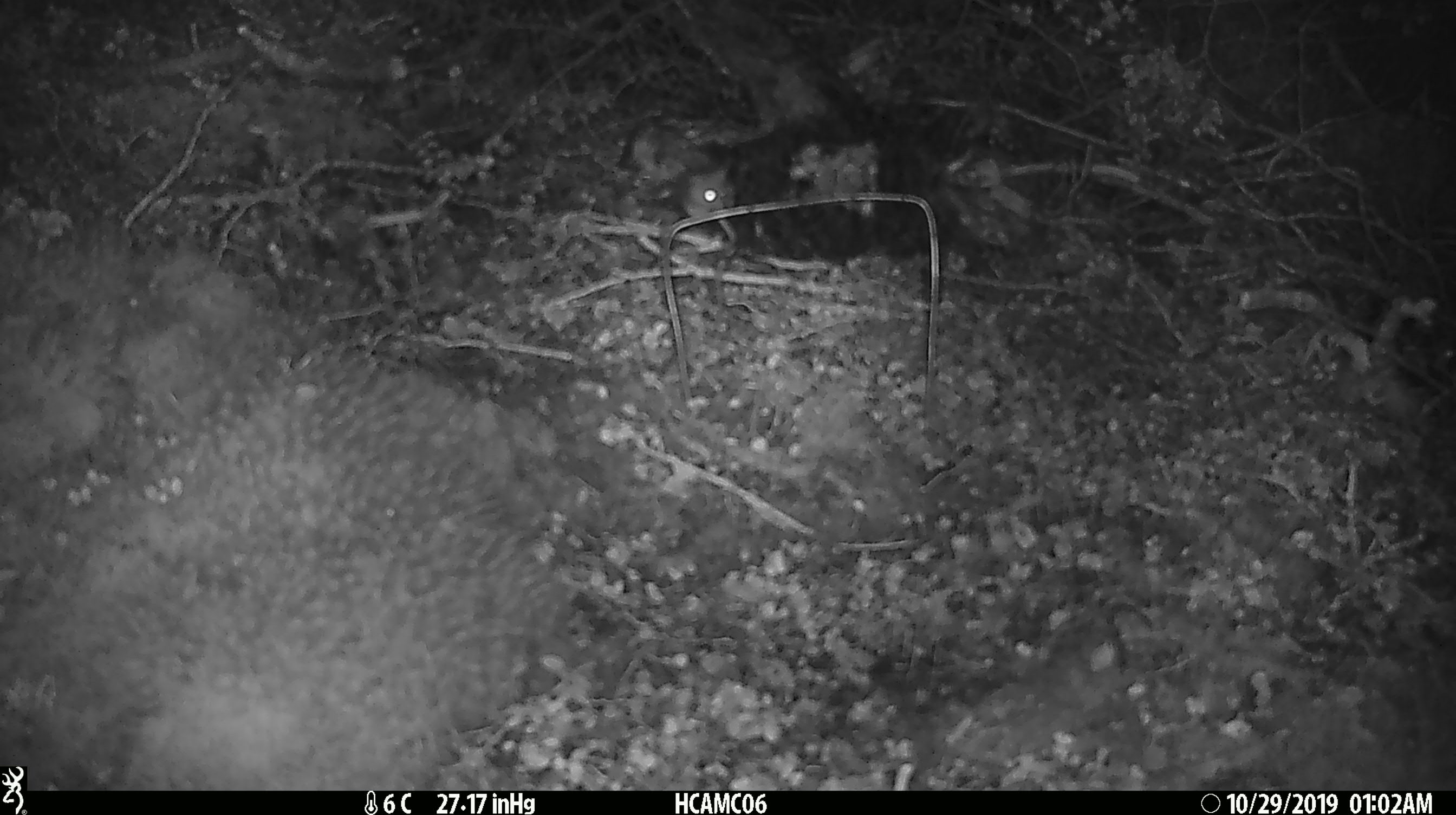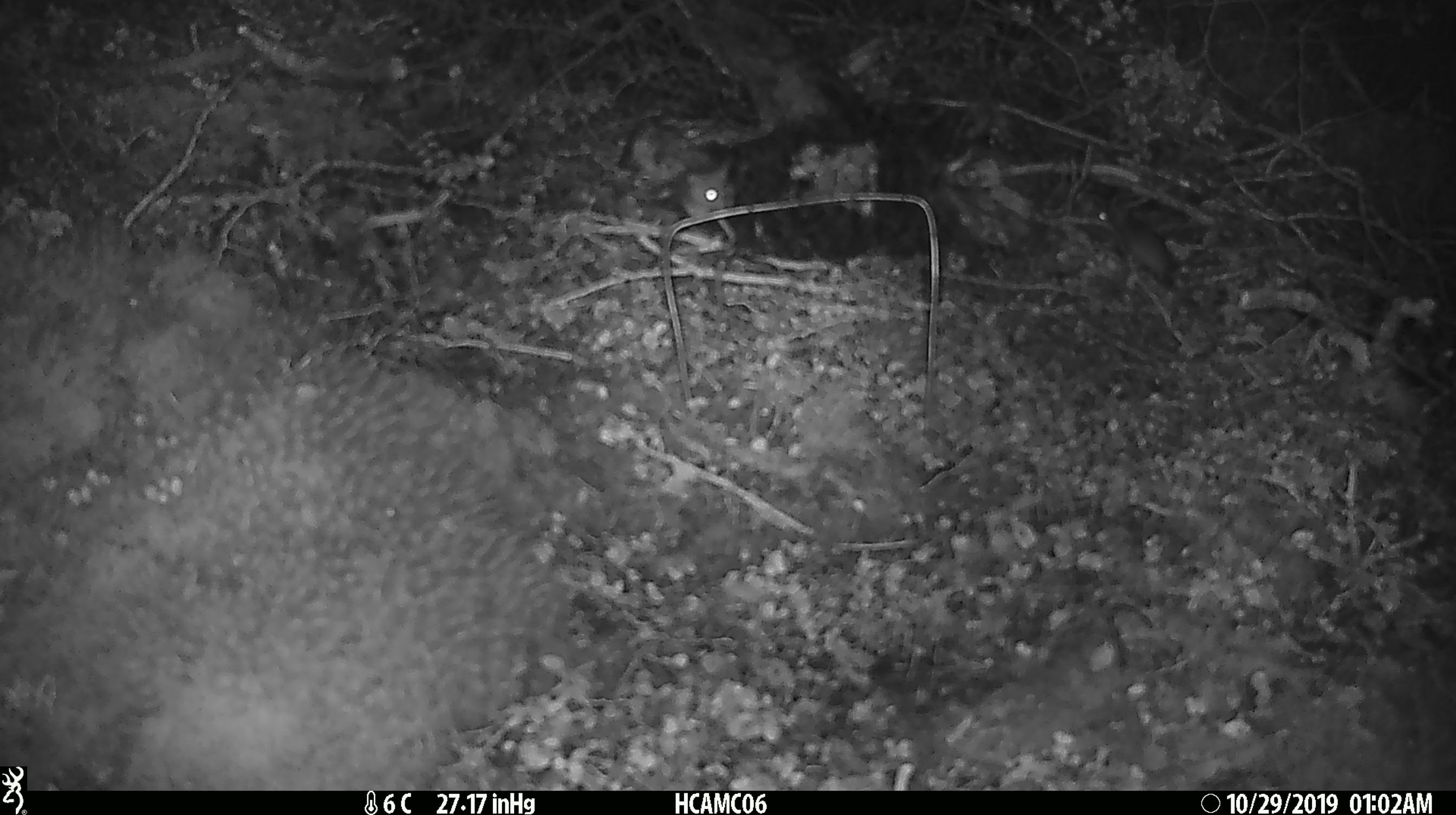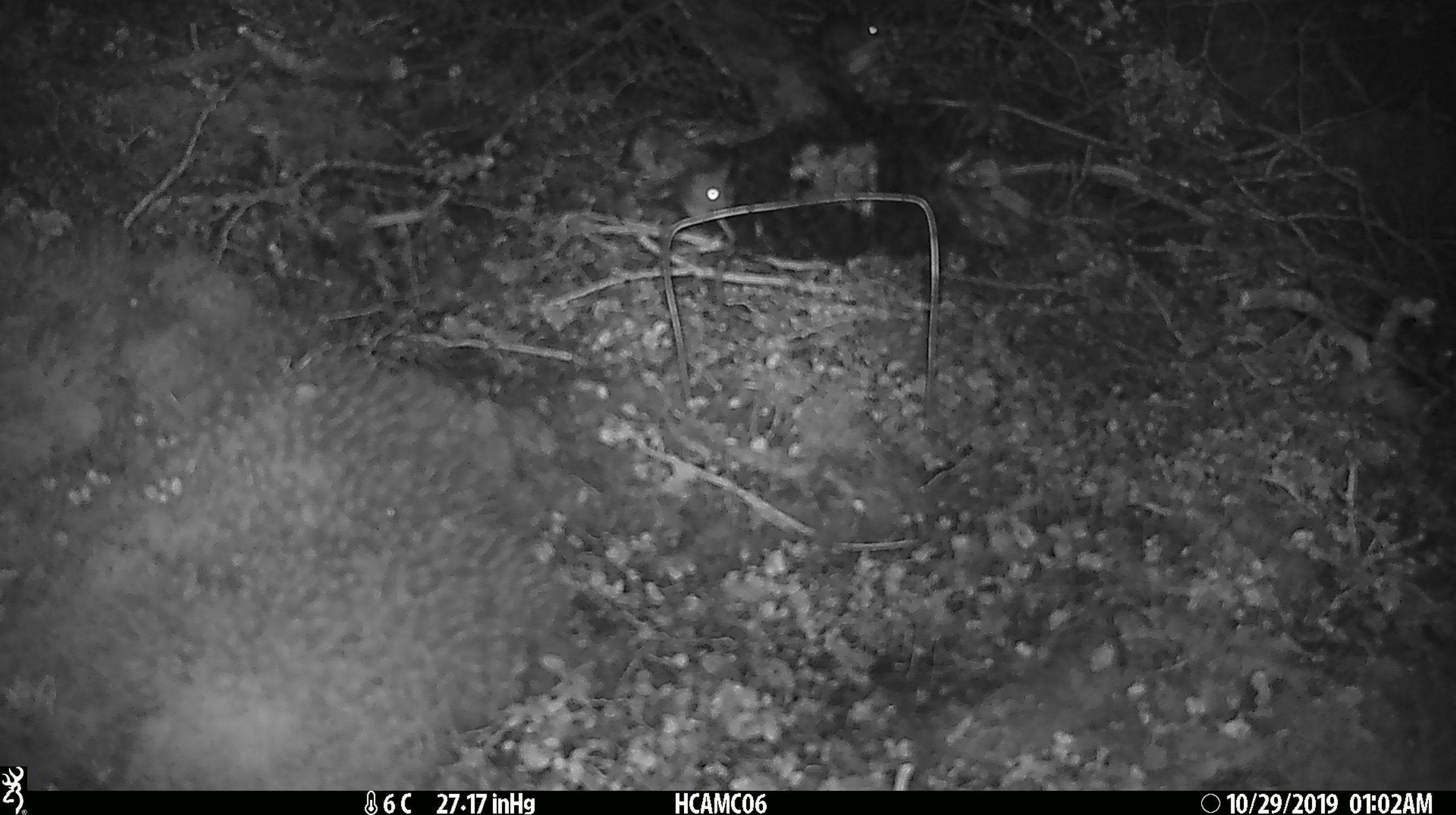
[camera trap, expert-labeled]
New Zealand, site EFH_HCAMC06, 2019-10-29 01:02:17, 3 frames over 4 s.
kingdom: Animalia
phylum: Chordata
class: Mammalia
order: Rodentia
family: Muridae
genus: Mus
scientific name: Mus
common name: mouse